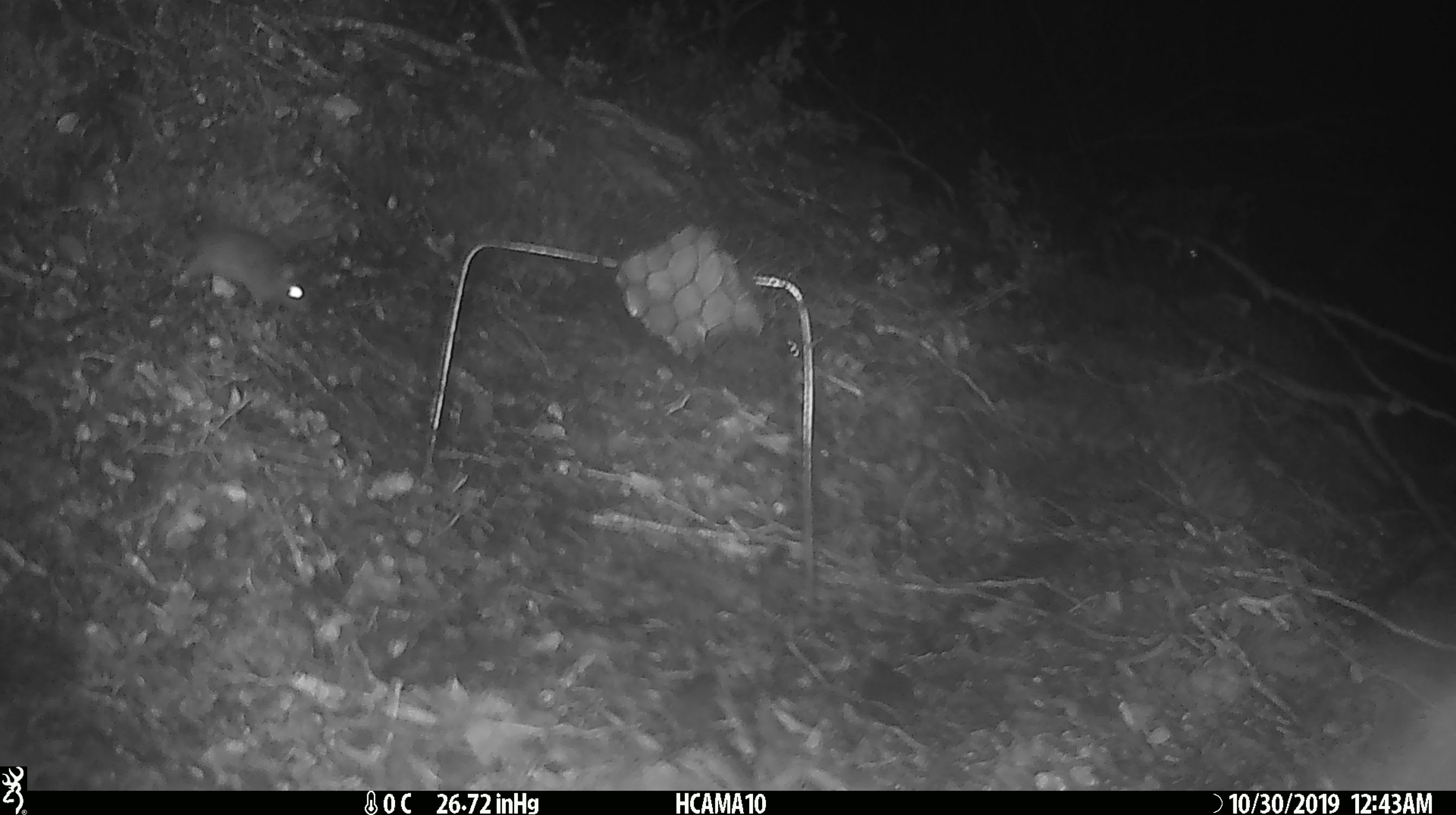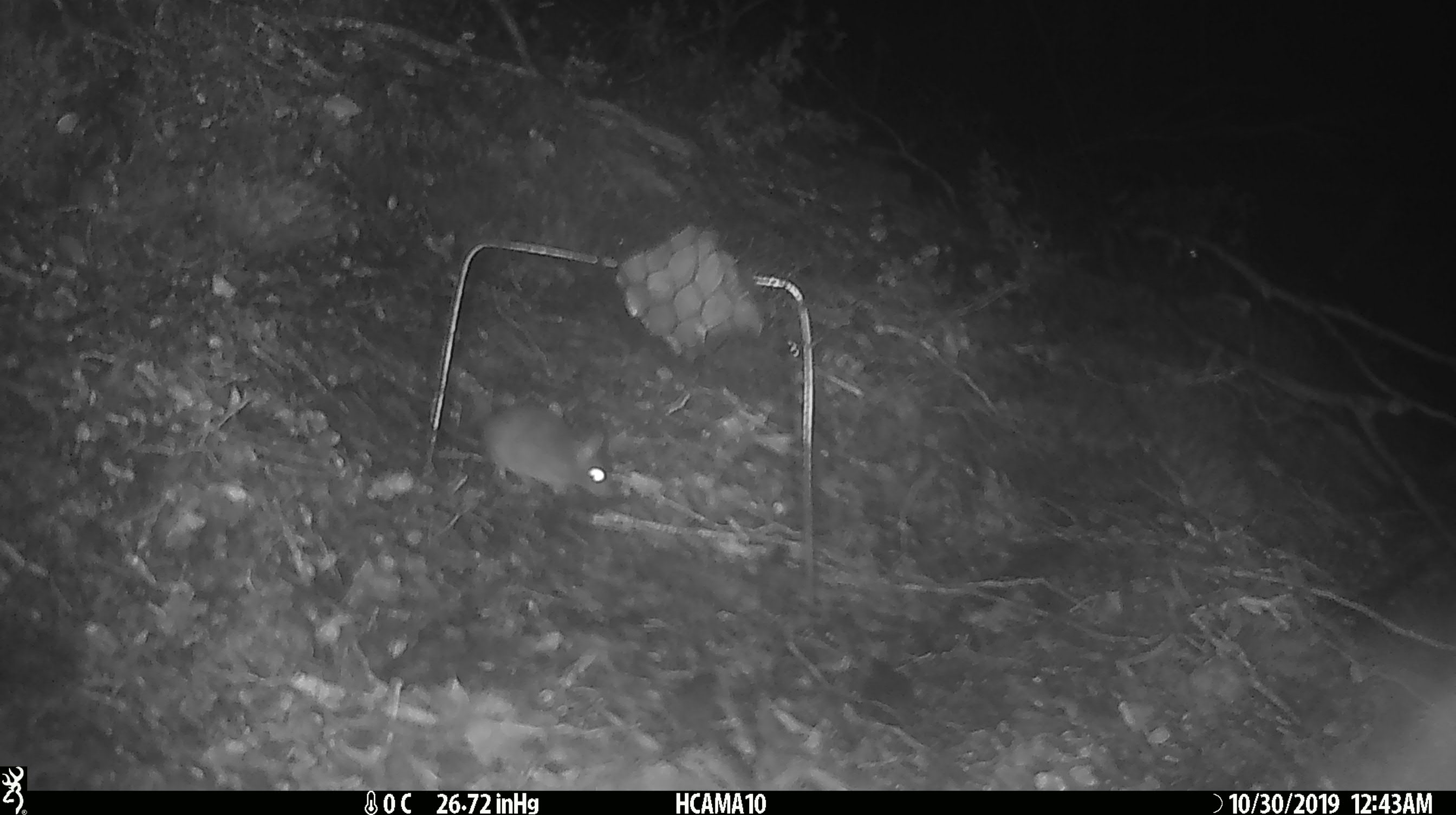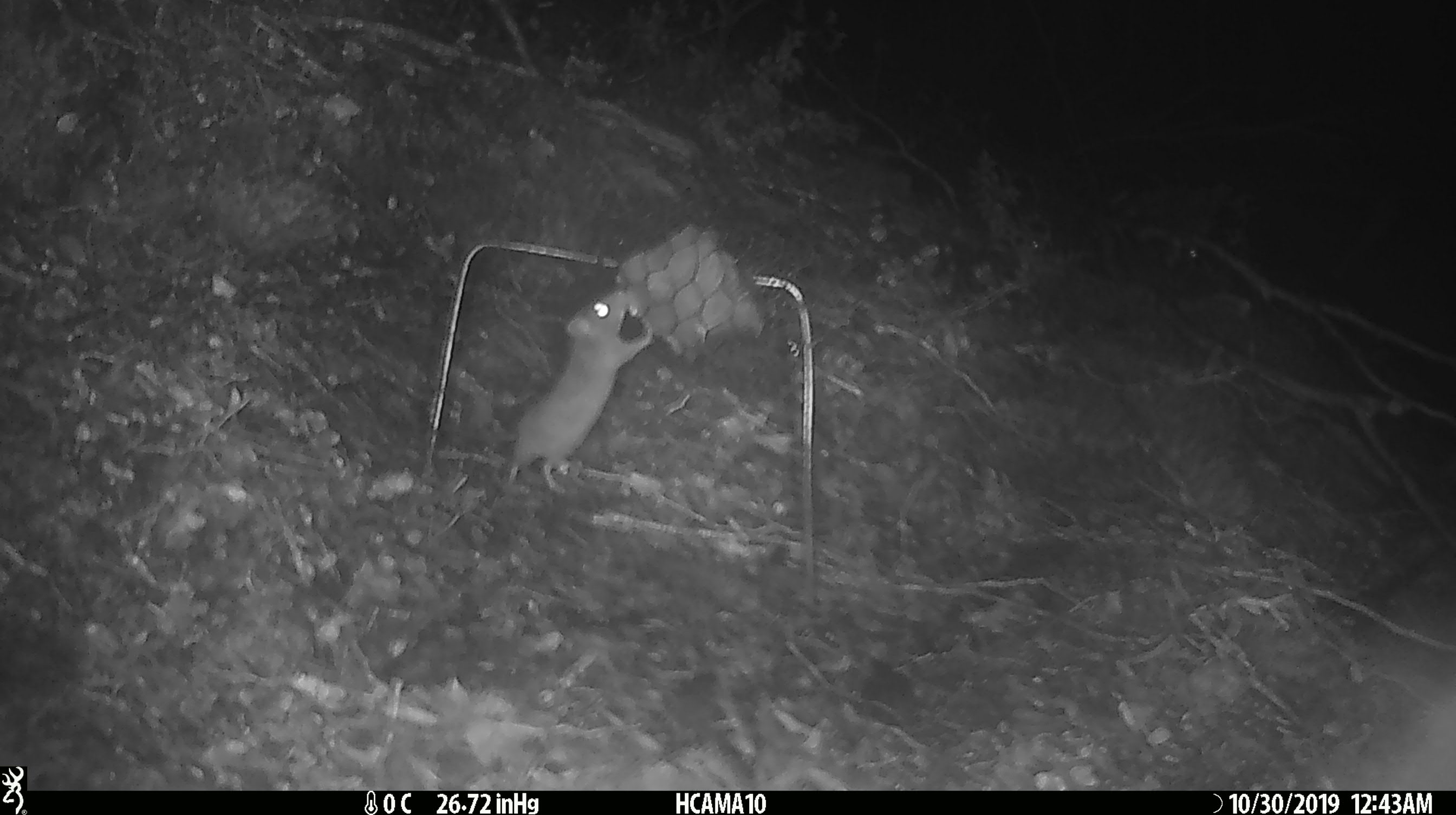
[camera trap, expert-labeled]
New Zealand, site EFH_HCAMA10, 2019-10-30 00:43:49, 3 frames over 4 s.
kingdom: Animalia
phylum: Chordata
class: Mammalia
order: Rodentia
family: Muridae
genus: Mus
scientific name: Mus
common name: mouse